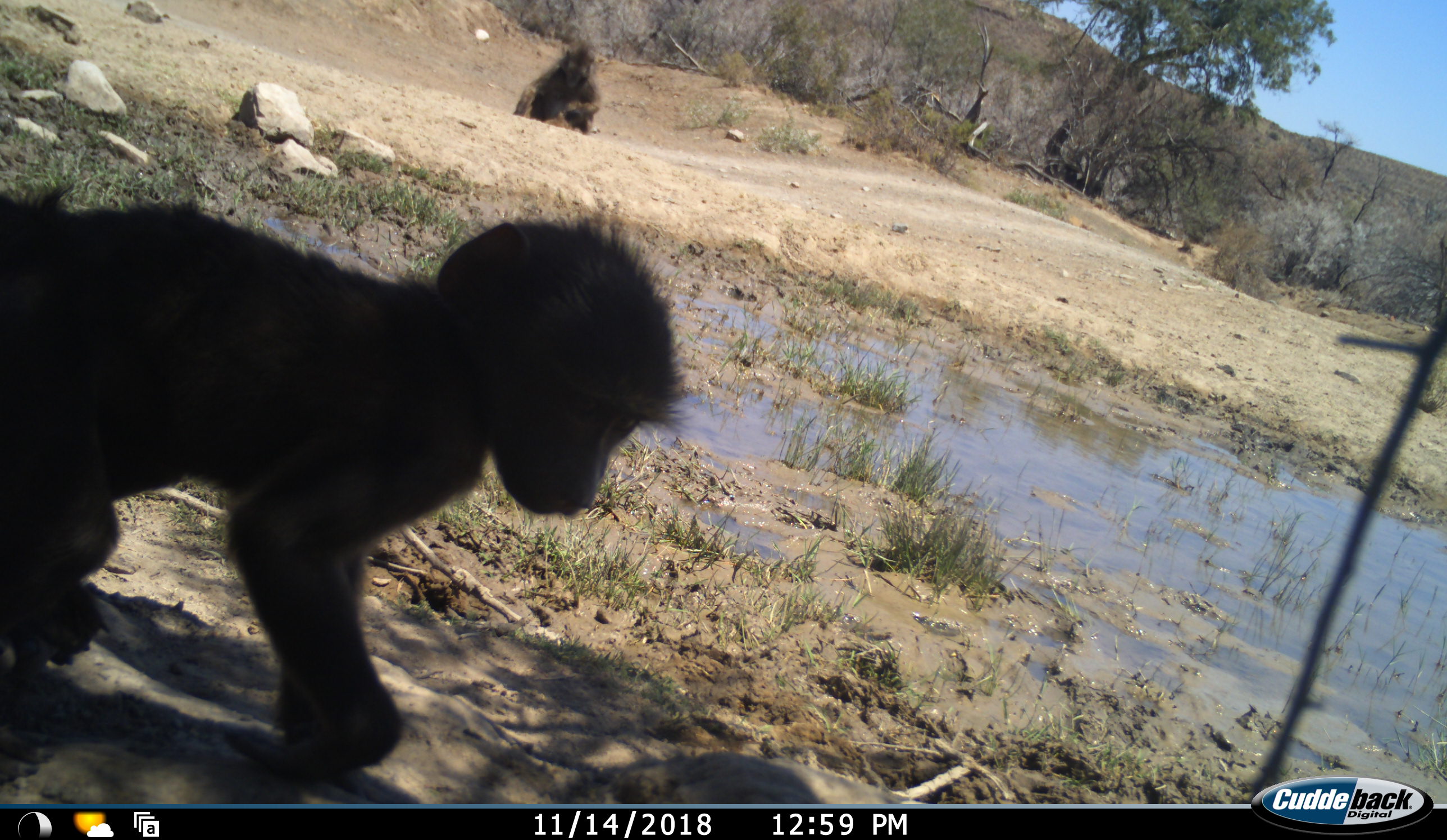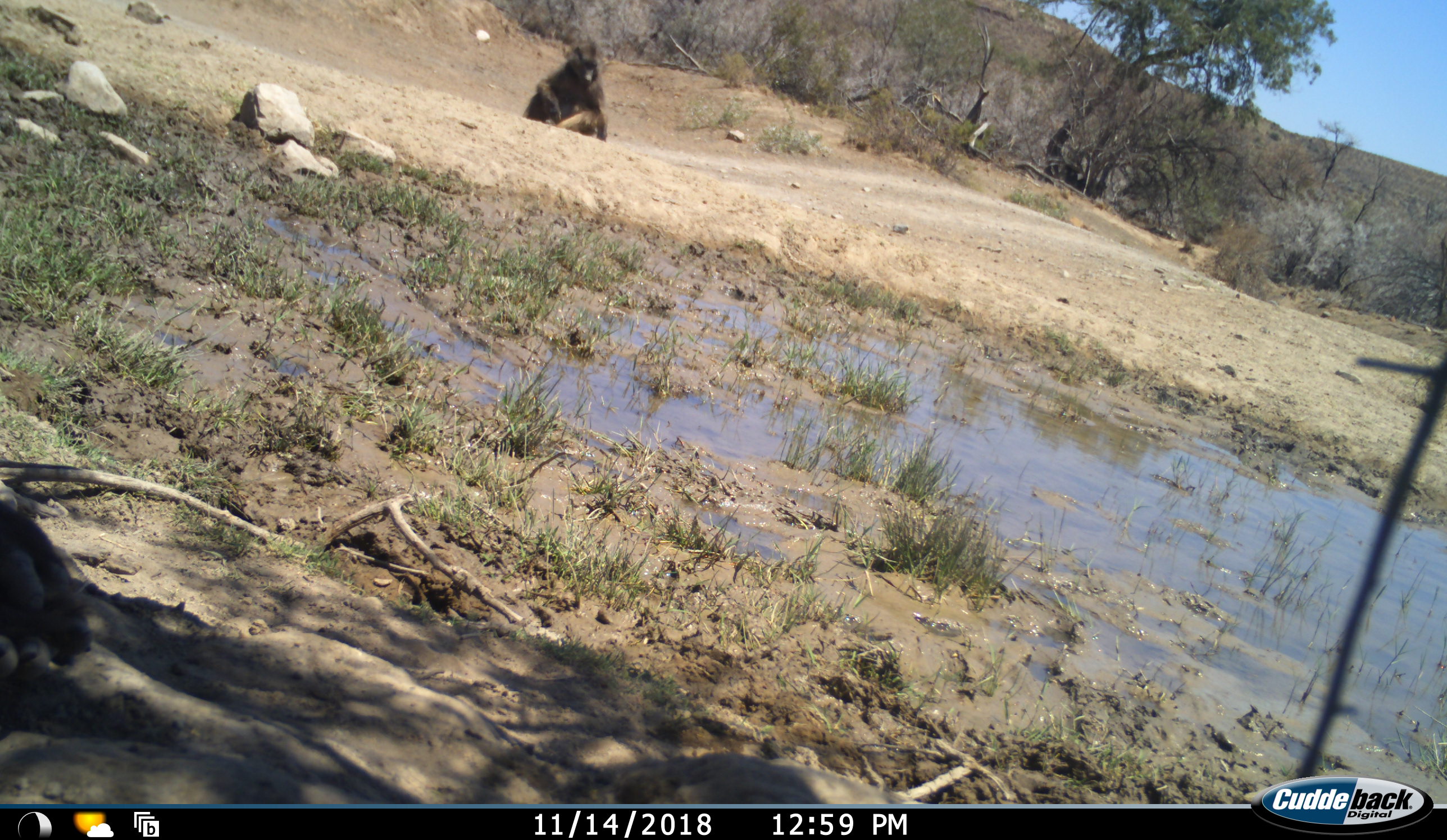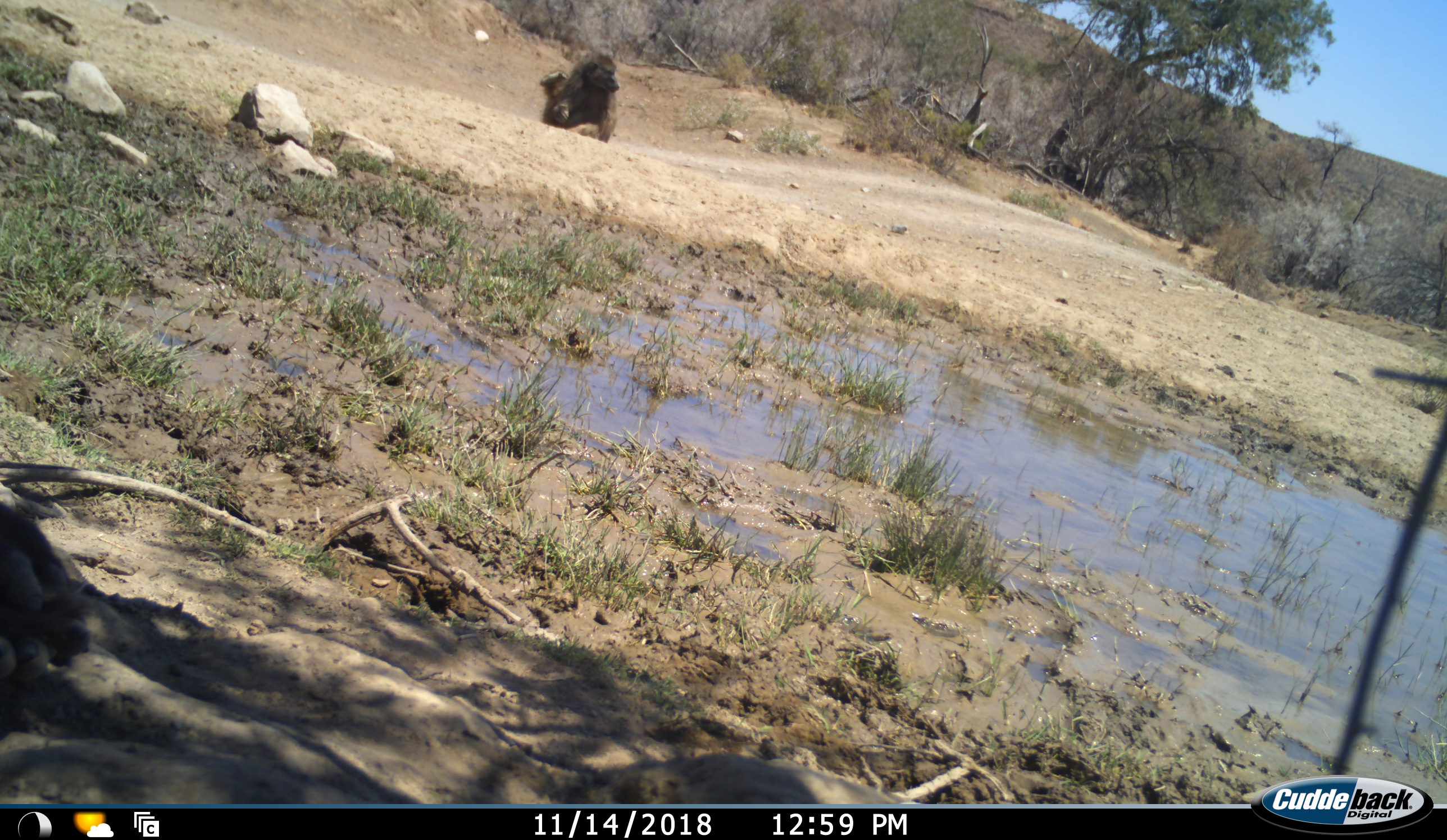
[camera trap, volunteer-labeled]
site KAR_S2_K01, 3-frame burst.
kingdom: Animalia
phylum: Chordata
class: Mammalia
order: Primates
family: Cercopithecidae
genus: Papio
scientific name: Papio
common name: baboon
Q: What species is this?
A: Baboon (Papio).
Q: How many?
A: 2.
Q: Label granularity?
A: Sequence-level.